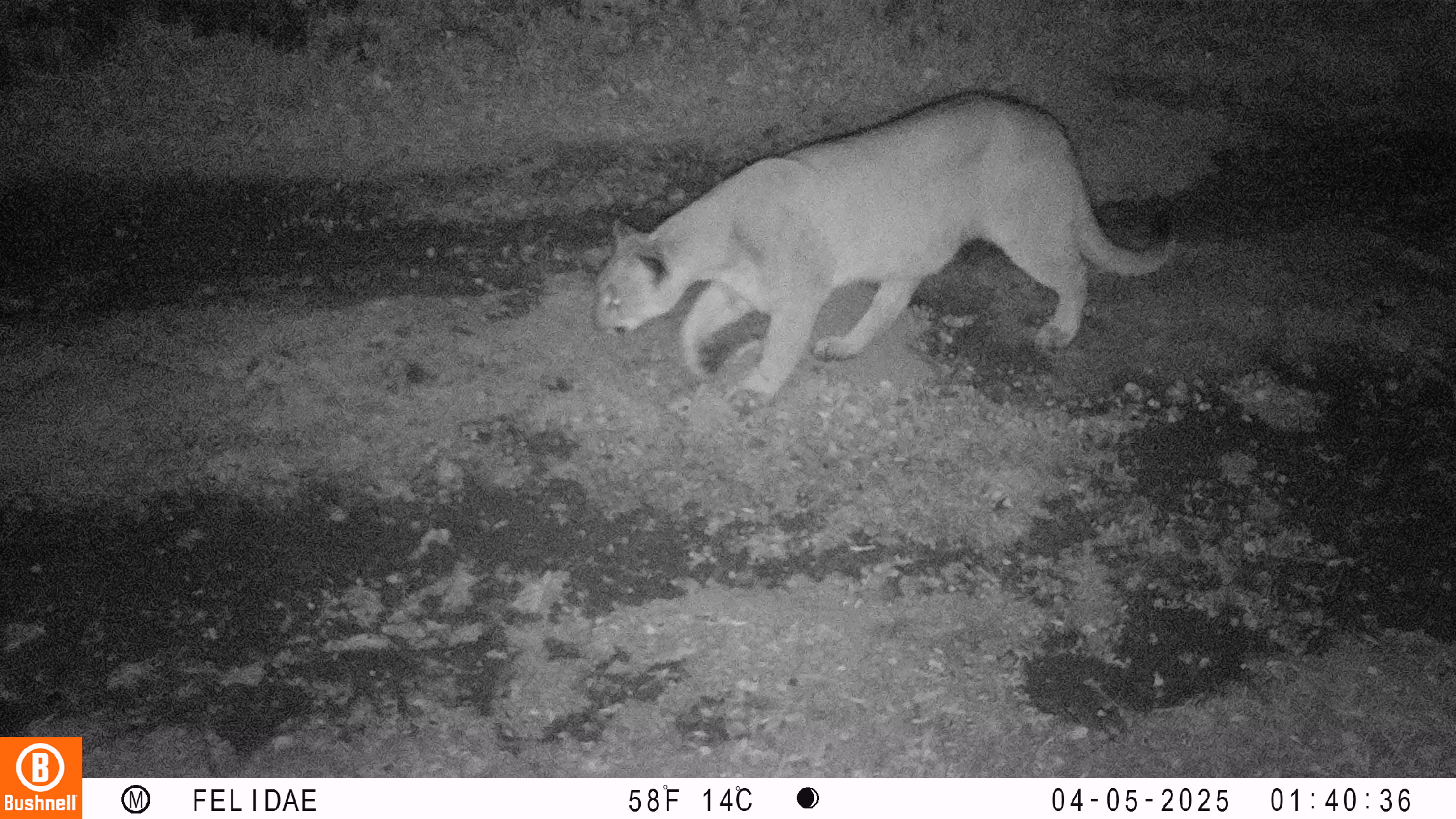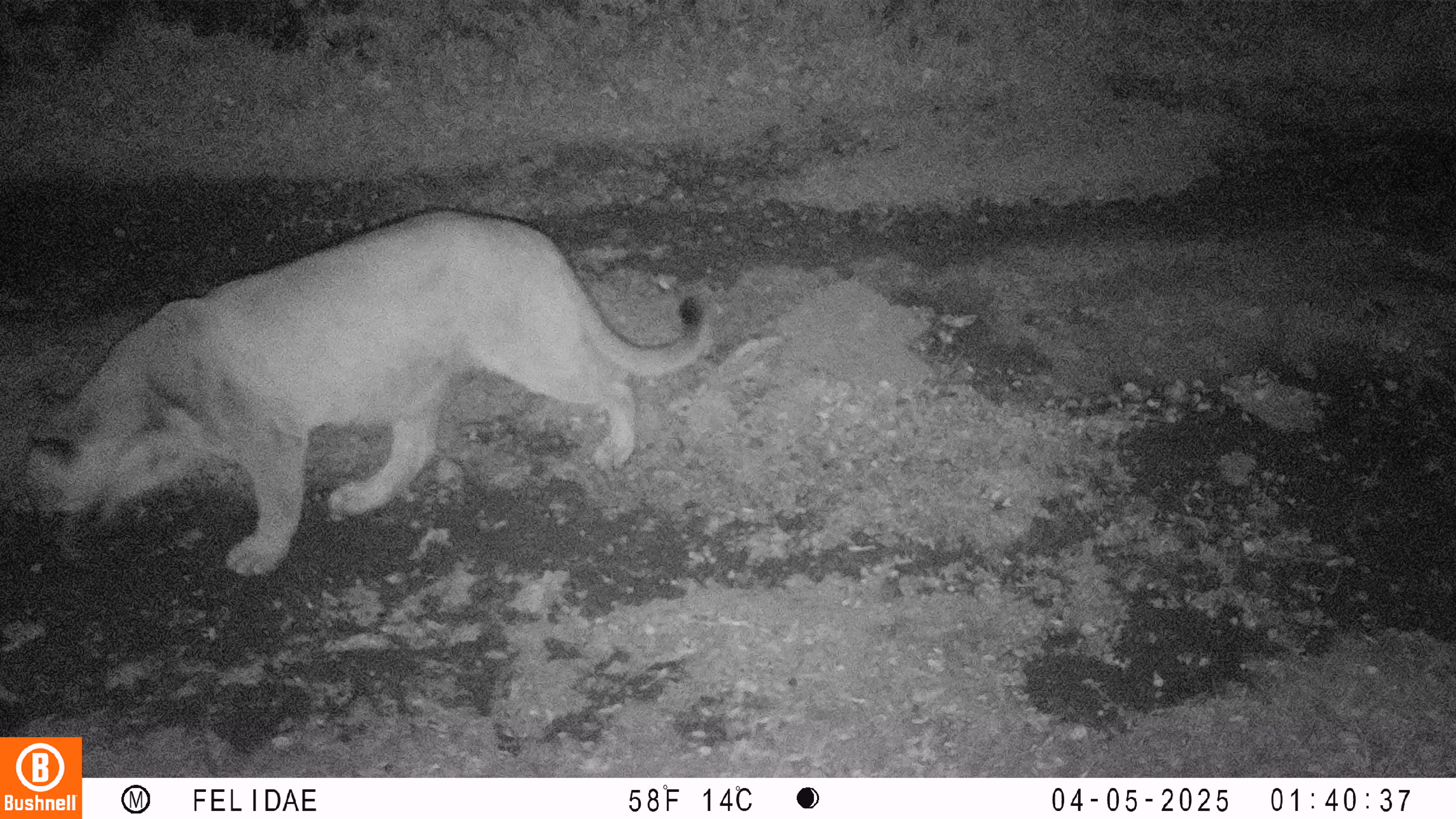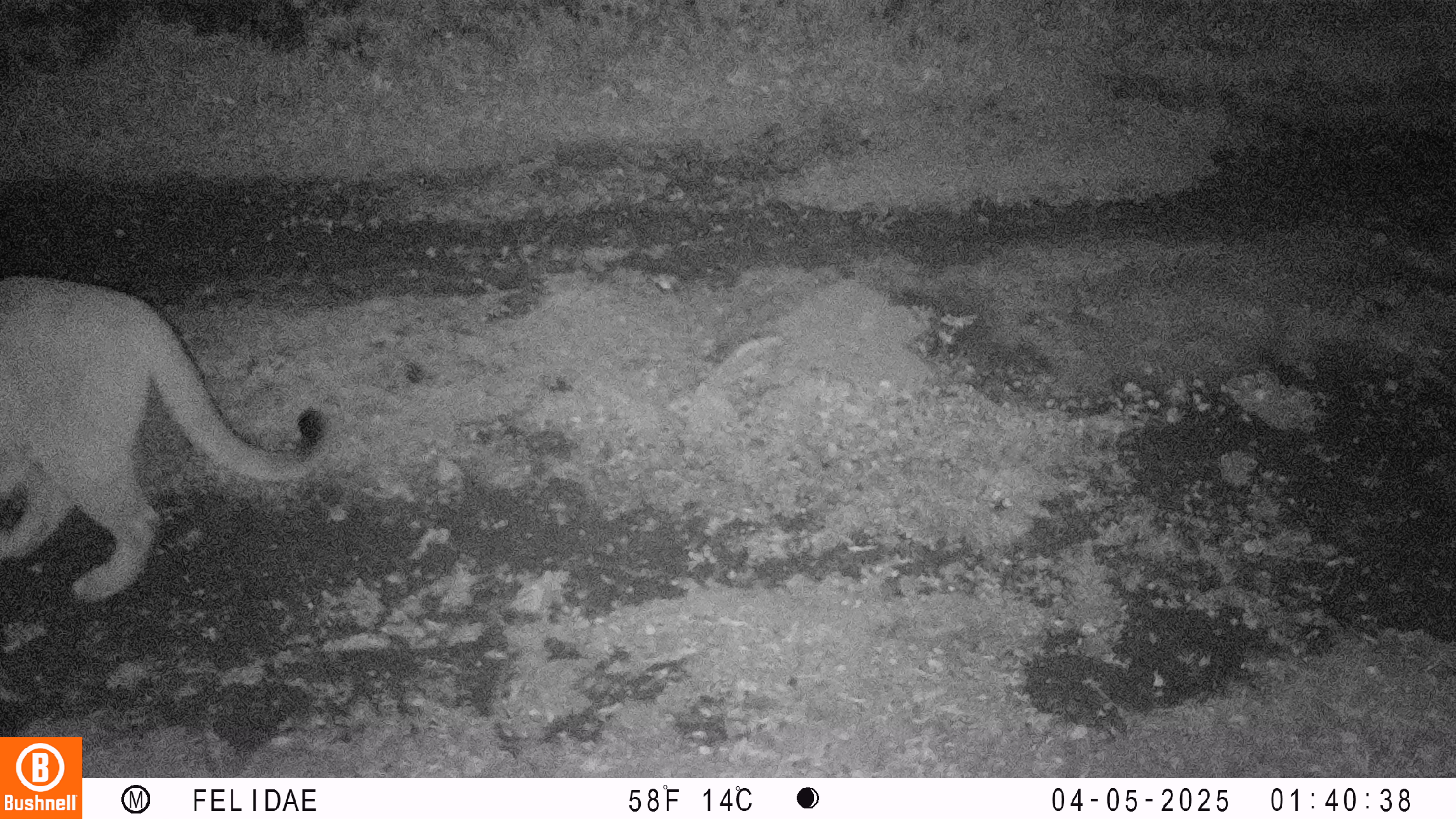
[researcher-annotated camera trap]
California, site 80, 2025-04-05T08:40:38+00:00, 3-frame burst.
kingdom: Animalia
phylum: Chordata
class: Mammalia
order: Carnivora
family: Felidae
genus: Puma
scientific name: Puma concolor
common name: puma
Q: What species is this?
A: Puma (Puma concolor).